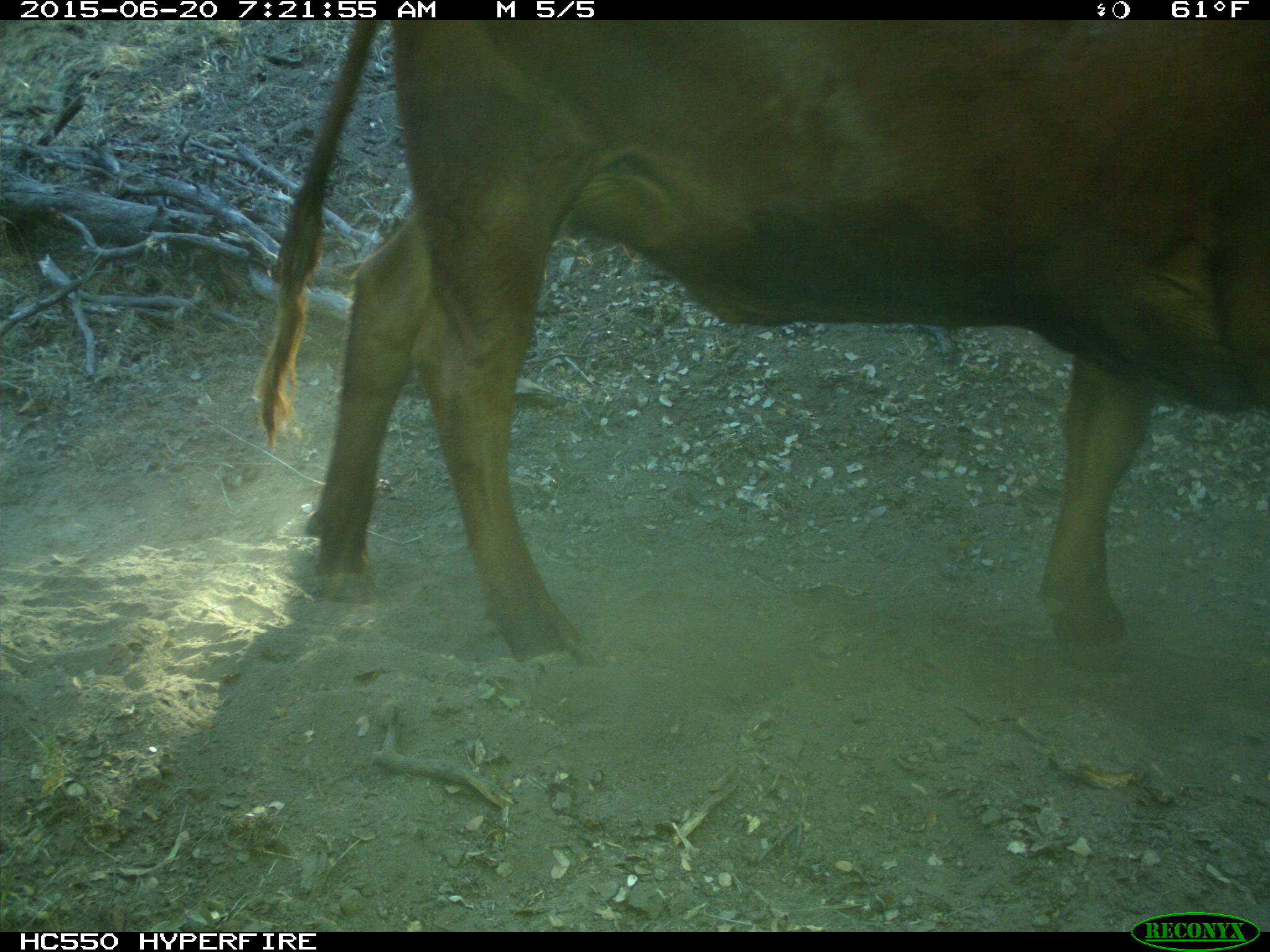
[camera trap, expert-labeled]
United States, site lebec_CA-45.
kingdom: Animalia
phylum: Chordata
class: Mammalia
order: Artiodactyla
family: Bovidae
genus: Bos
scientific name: Bos taurus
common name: domestic cow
Bos taurus (domestic cow).